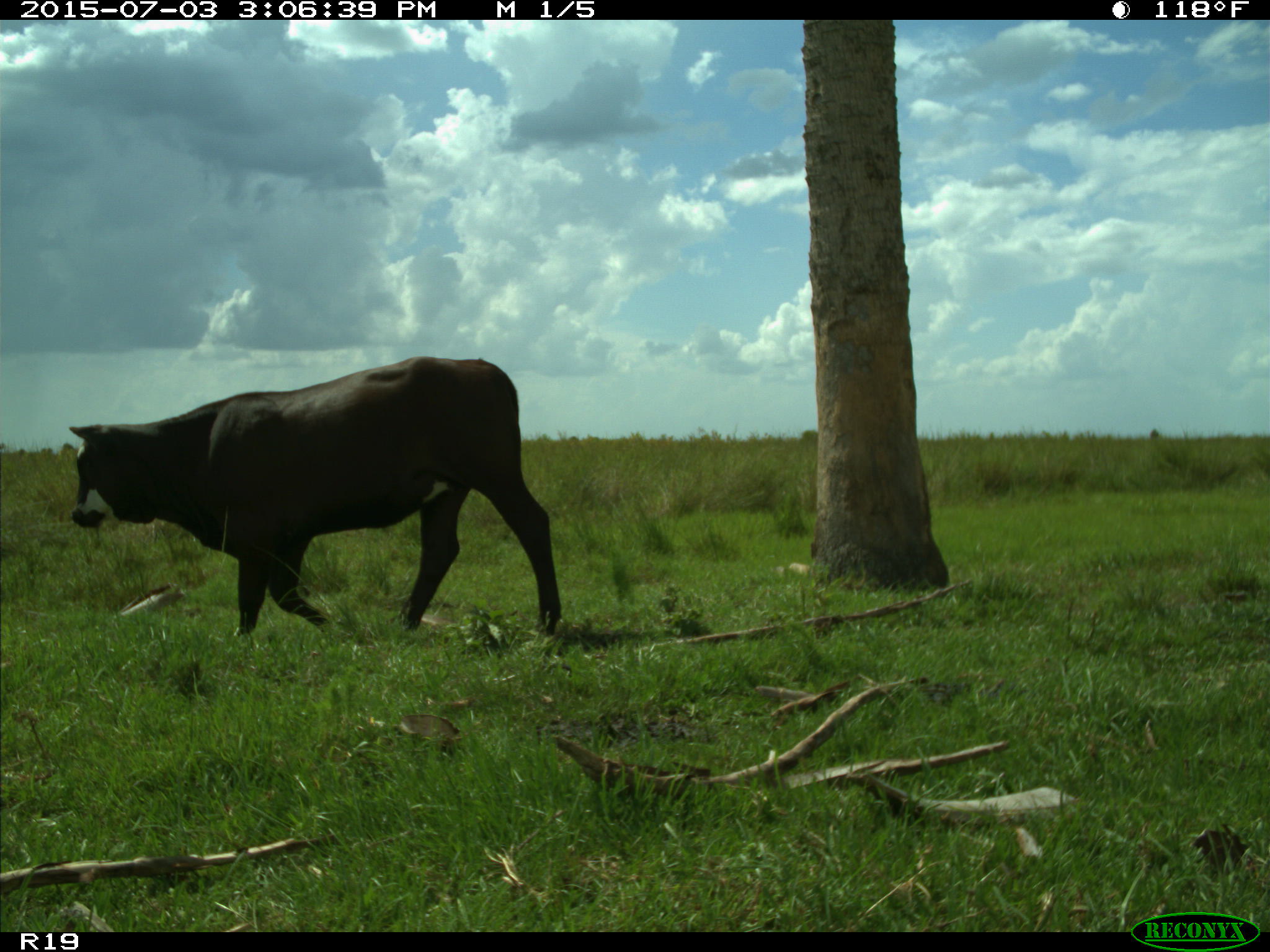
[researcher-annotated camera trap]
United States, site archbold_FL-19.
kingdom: Animalia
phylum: Chordata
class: Mammalia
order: Artiodactyla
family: Bovidae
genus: Bos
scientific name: Bos taurus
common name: domestic cow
Bos taurus (domestic cow).